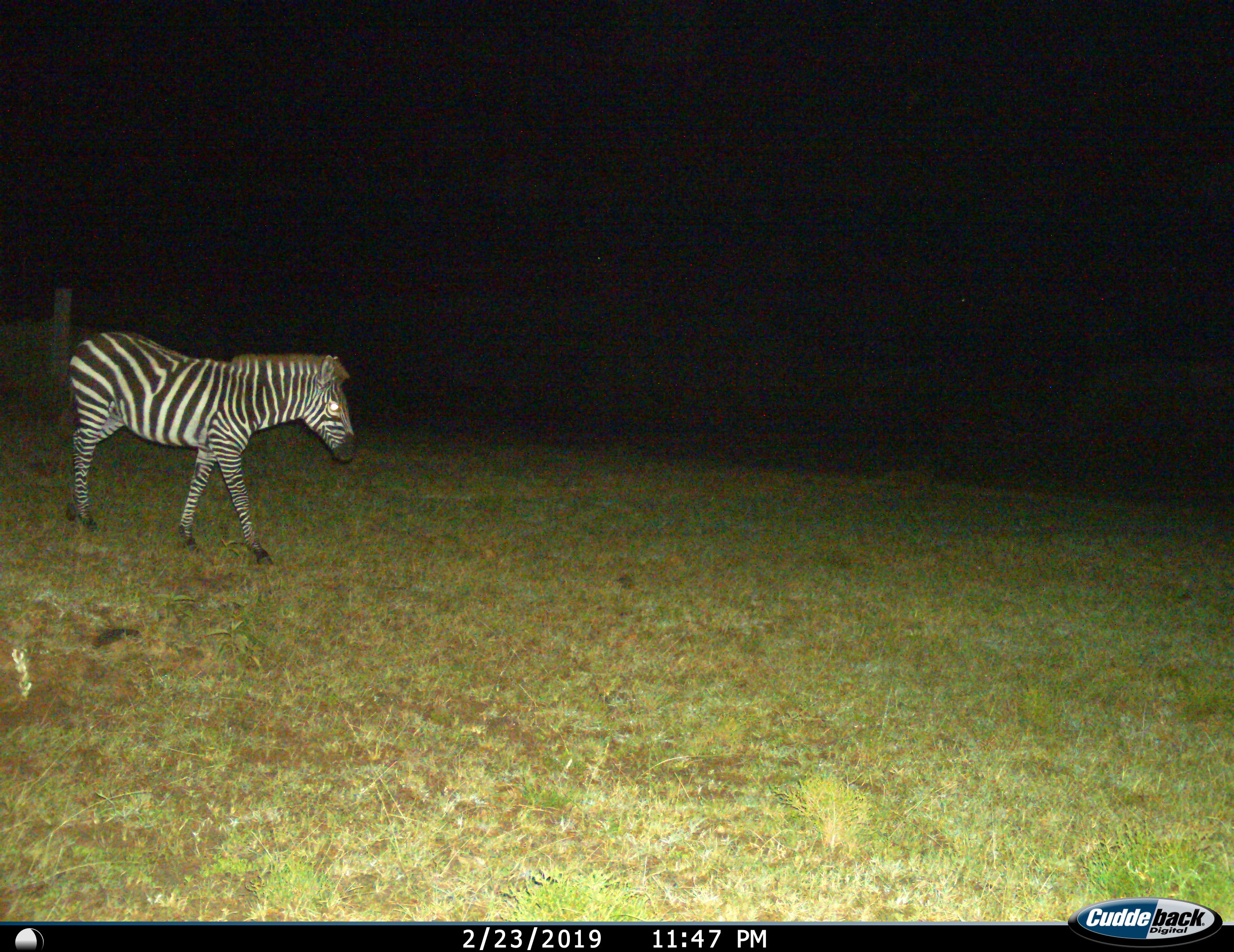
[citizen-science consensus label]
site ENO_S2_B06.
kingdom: Animalia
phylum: Chordata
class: Mammalia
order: Perissodactyla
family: Equidae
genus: Equus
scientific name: Equus quagga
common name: plains zebra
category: zebraplains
Zebraplains (plains zebra) (Equus quagga), count 1. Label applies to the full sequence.